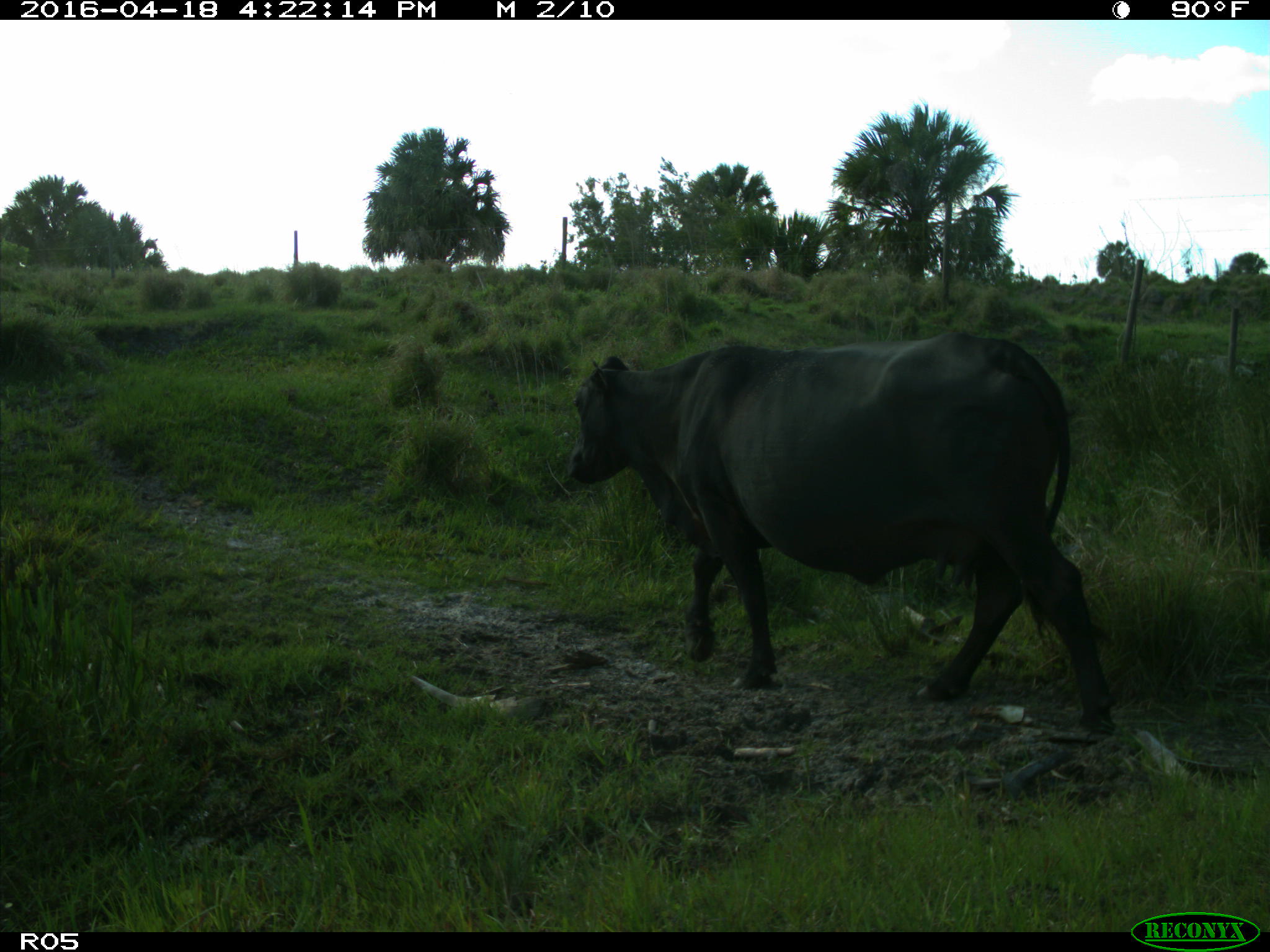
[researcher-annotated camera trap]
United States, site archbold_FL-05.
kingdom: Animalia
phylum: Chordata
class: Mammalia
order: Artiodactyla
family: Bovidae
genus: Bos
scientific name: Bos taurus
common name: domestic cow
Bos taurus (domestic cow).